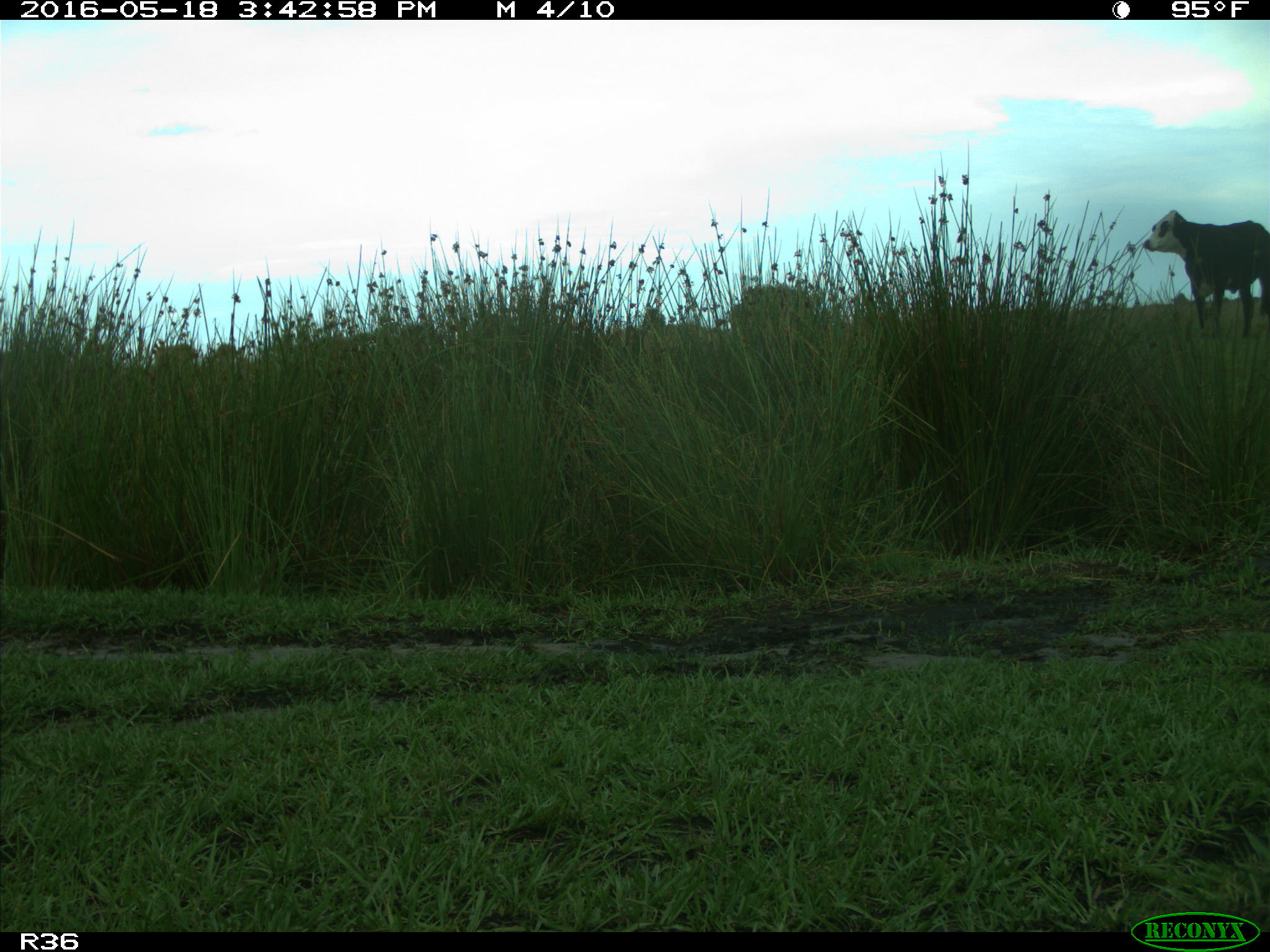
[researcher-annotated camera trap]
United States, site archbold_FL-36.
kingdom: Animalia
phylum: Chordata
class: Mammalia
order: Artiodactyla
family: Bovidae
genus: Bos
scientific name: Bos taurus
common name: domestic cow